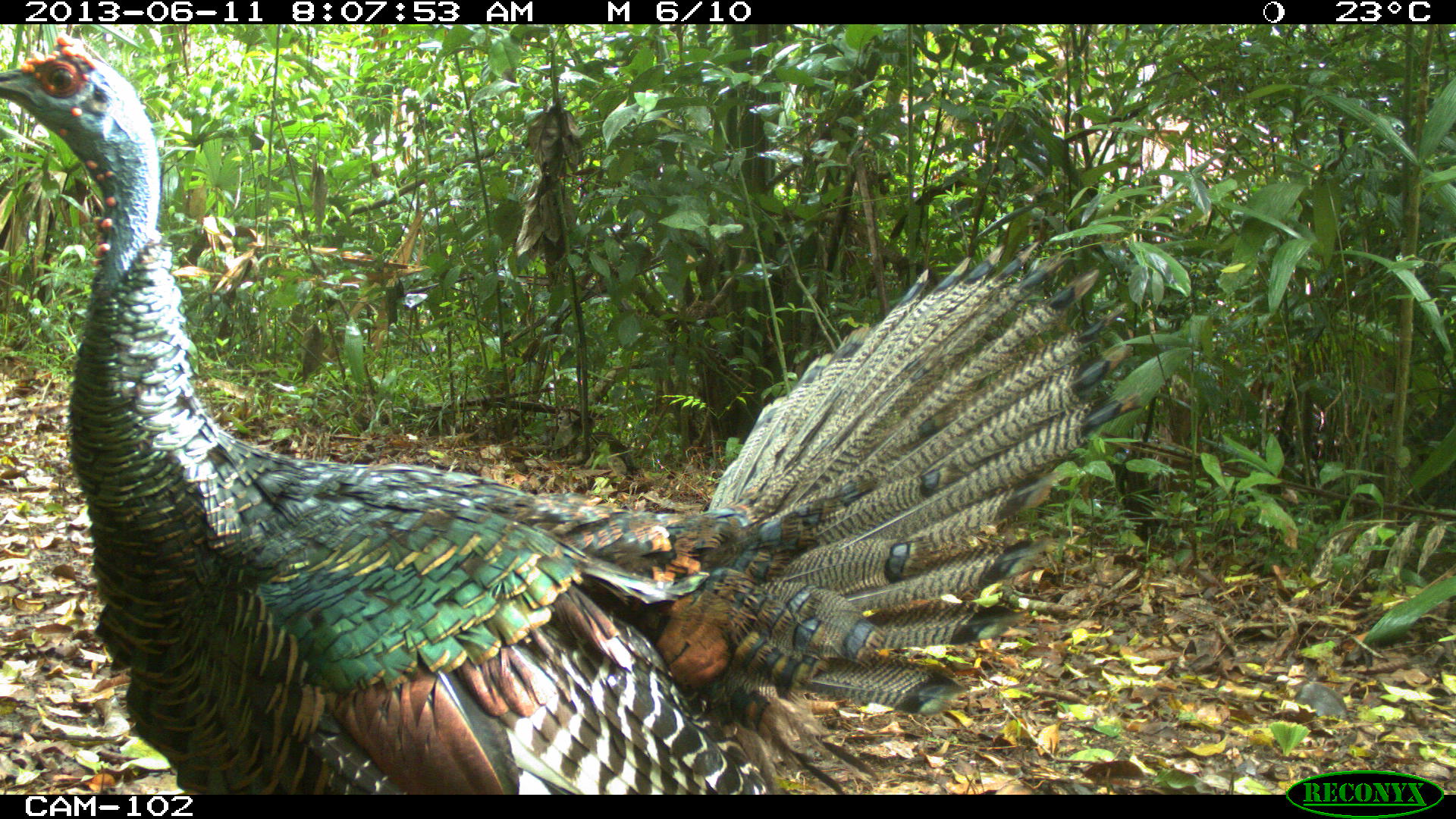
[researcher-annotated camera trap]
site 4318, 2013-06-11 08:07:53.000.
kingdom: Animalia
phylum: Chordata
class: Aves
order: Galliformes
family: Phasianidae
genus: Meleagris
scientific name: Meleagris ocellata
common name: ocellated turkey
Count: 1.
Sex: male.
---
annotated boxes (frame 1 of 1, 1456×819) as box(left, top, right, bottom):
meleagris ocellata: box(0, 32, 1142, 793)